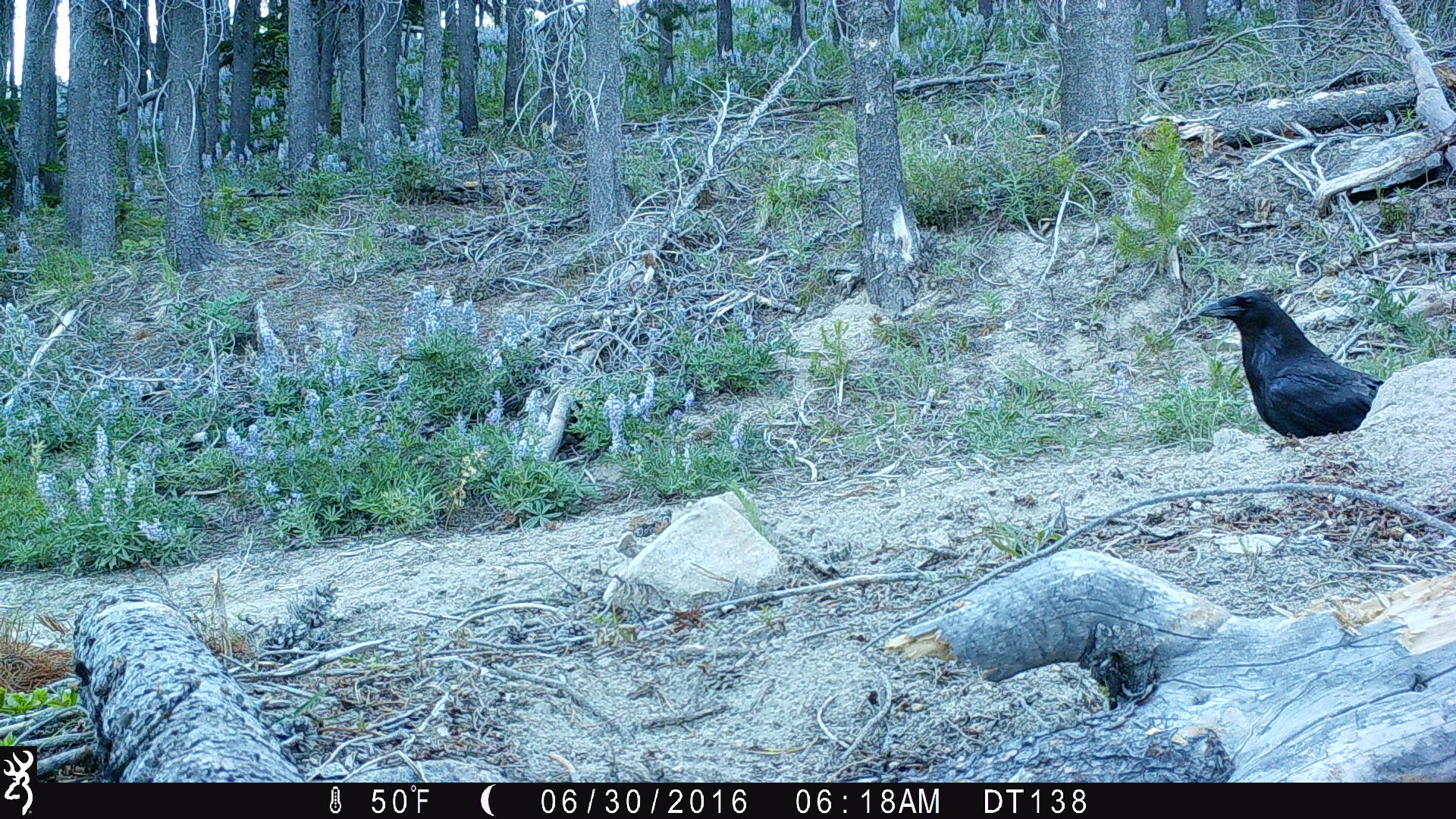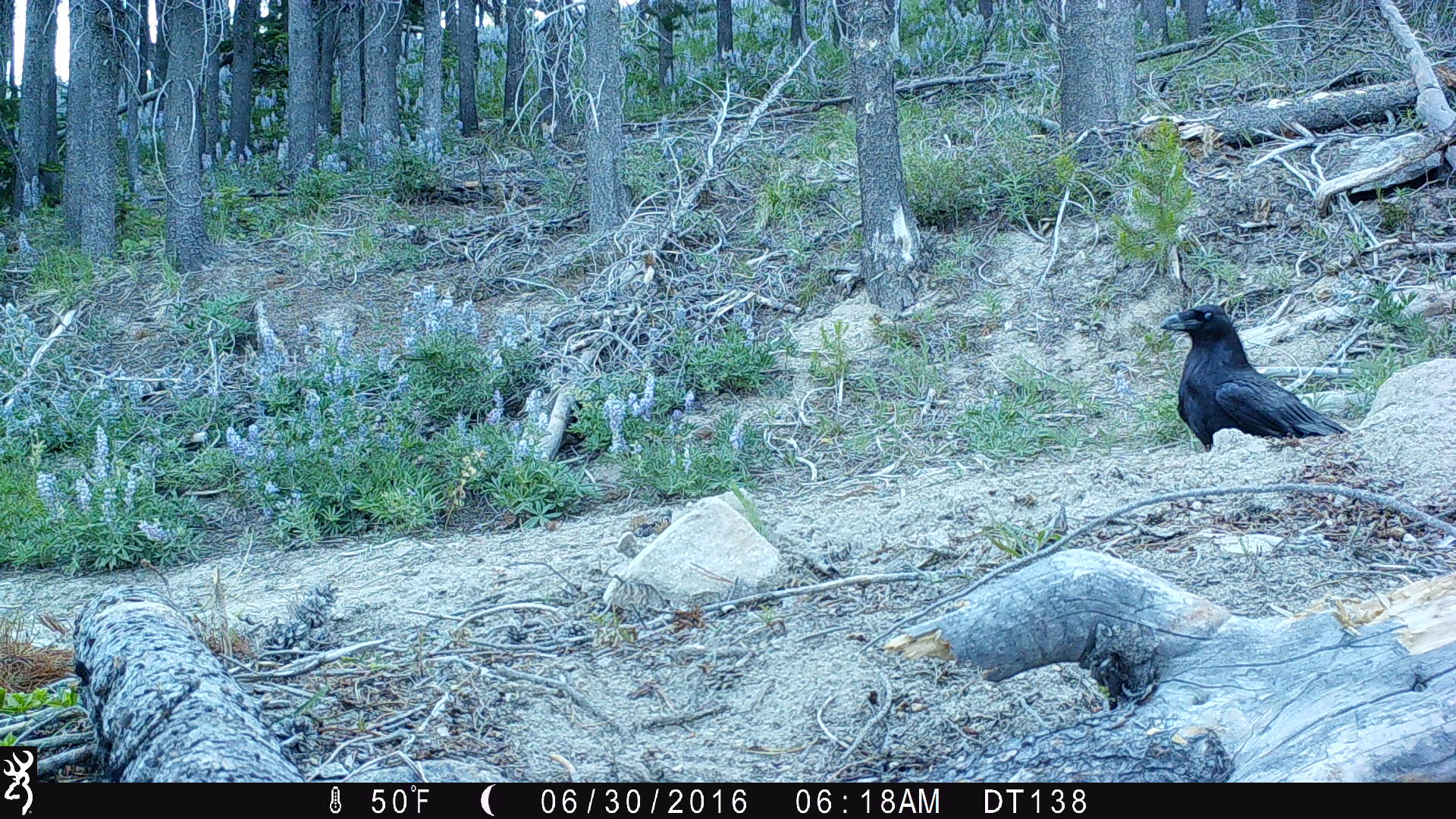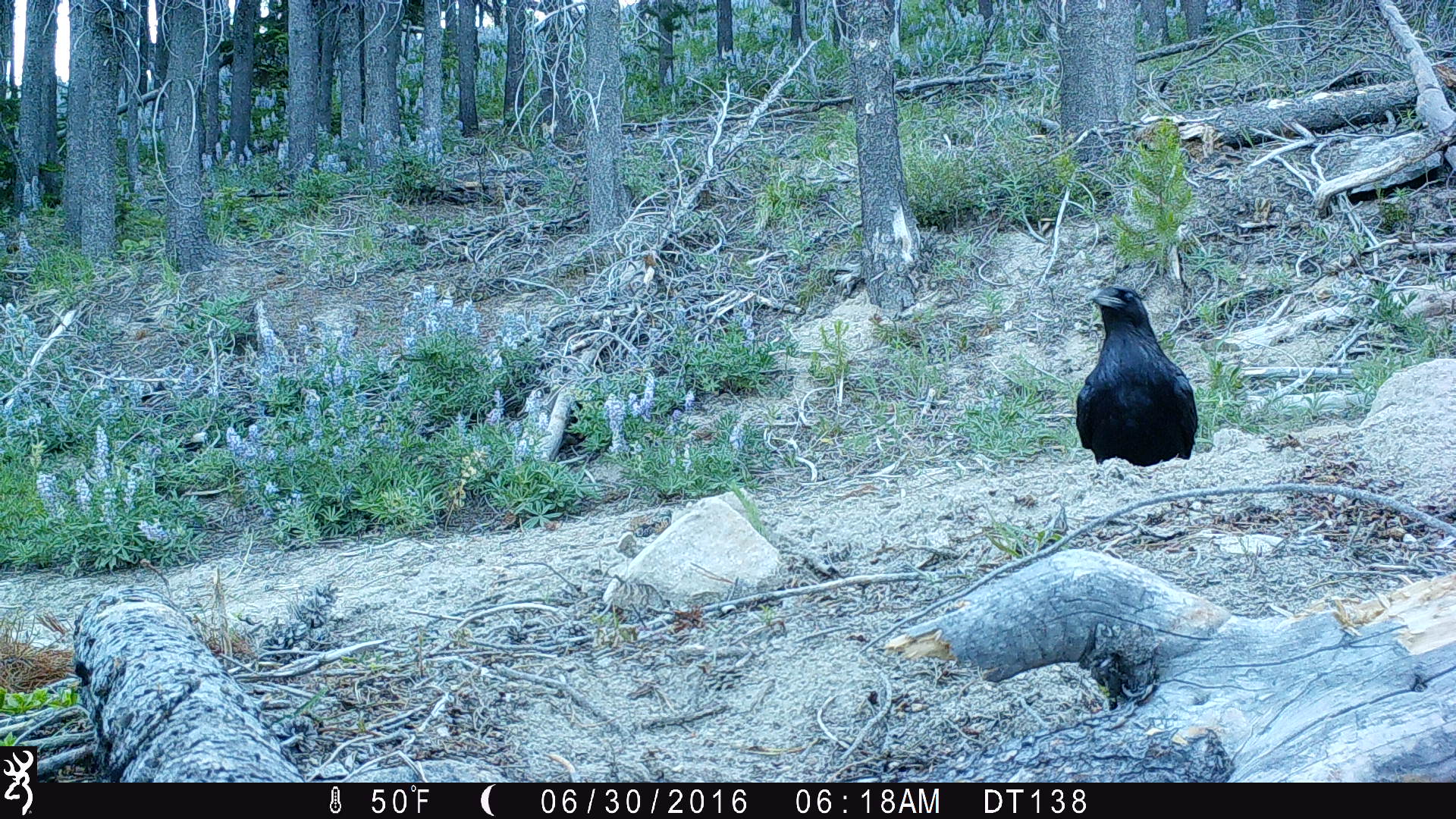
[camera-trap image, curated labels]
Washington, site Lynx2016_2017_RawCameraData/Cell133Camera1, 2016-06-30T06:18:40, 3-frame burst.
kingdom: Animalia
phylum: Chordata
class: Aves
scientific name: Aves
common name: birds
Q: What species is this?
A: Aves (birds).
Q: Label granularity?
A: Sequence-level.